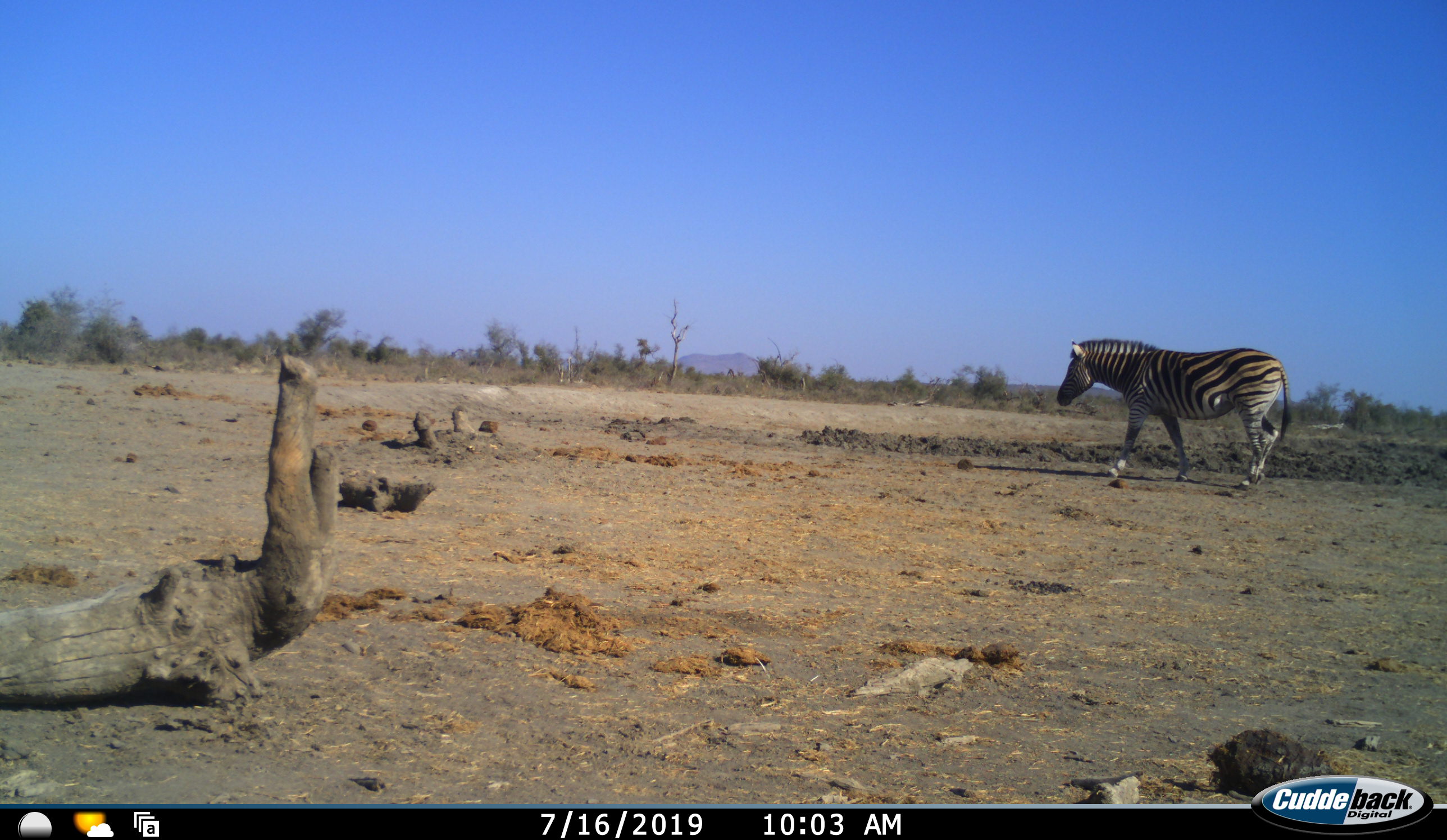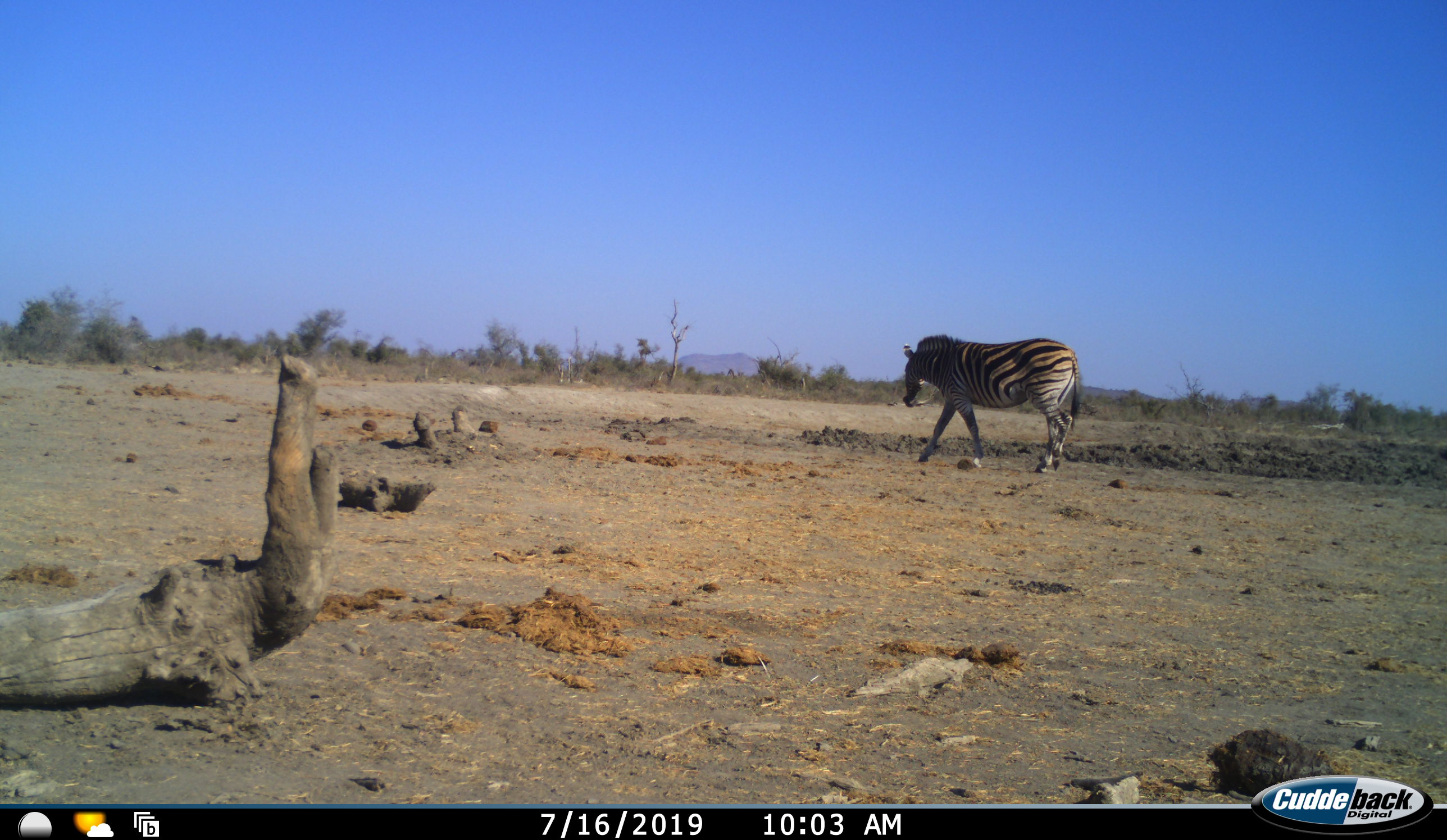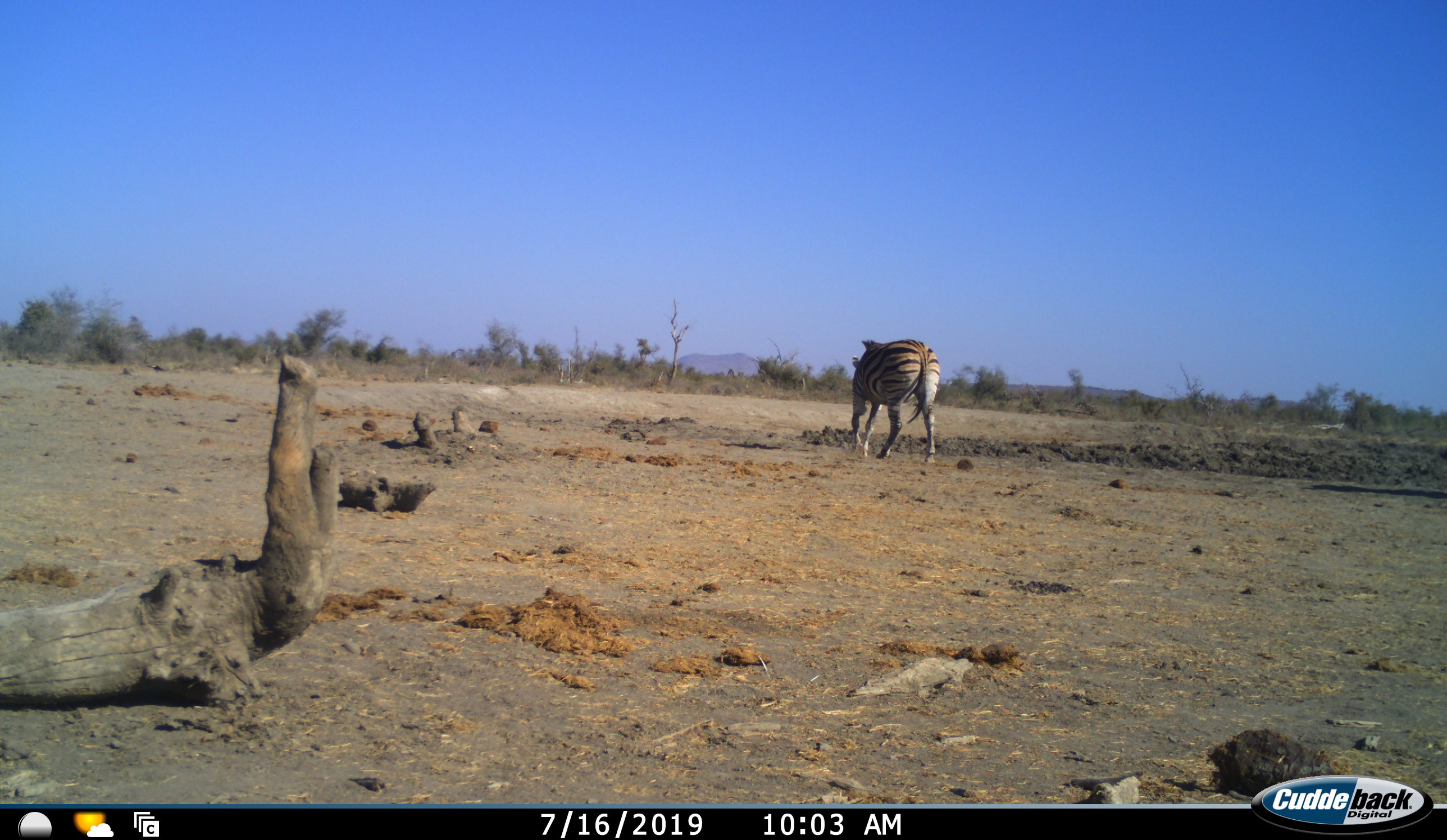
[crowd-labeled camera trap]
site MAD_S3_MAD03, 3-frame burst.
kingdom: Animalia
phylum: Chordata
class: Mammalia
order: Perissodactyla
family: Equidae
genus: Equus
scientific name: Equus quagga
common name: plains zebra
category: zebraplains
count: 1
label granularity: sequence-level